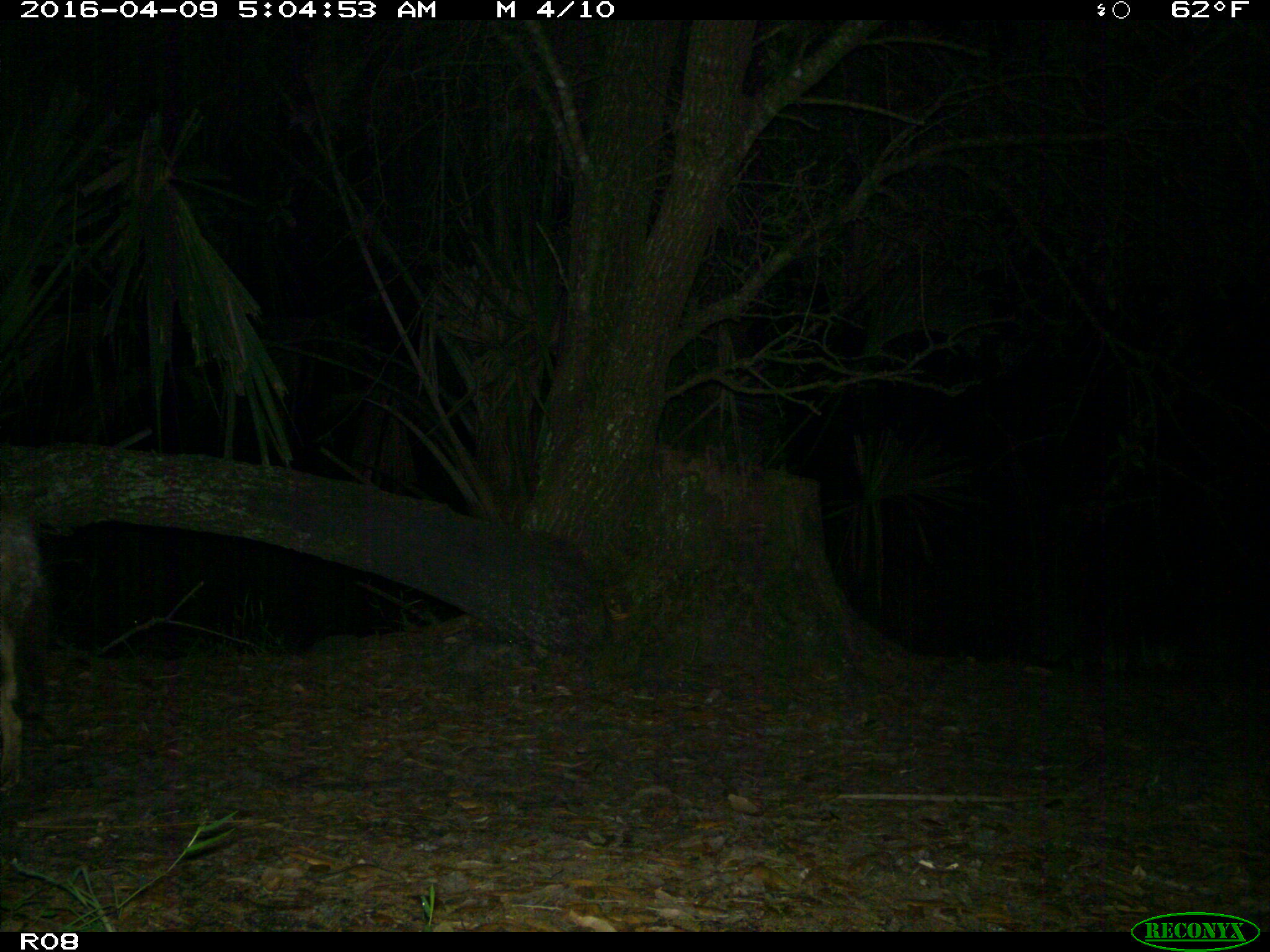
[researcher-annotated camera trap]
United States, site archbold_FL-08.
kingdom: Animalia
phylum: Chordata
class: Mammalia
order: Carnivora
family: Canidae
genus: Canis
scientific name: Canis latrans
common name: coyote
Canis latrans (coyote).